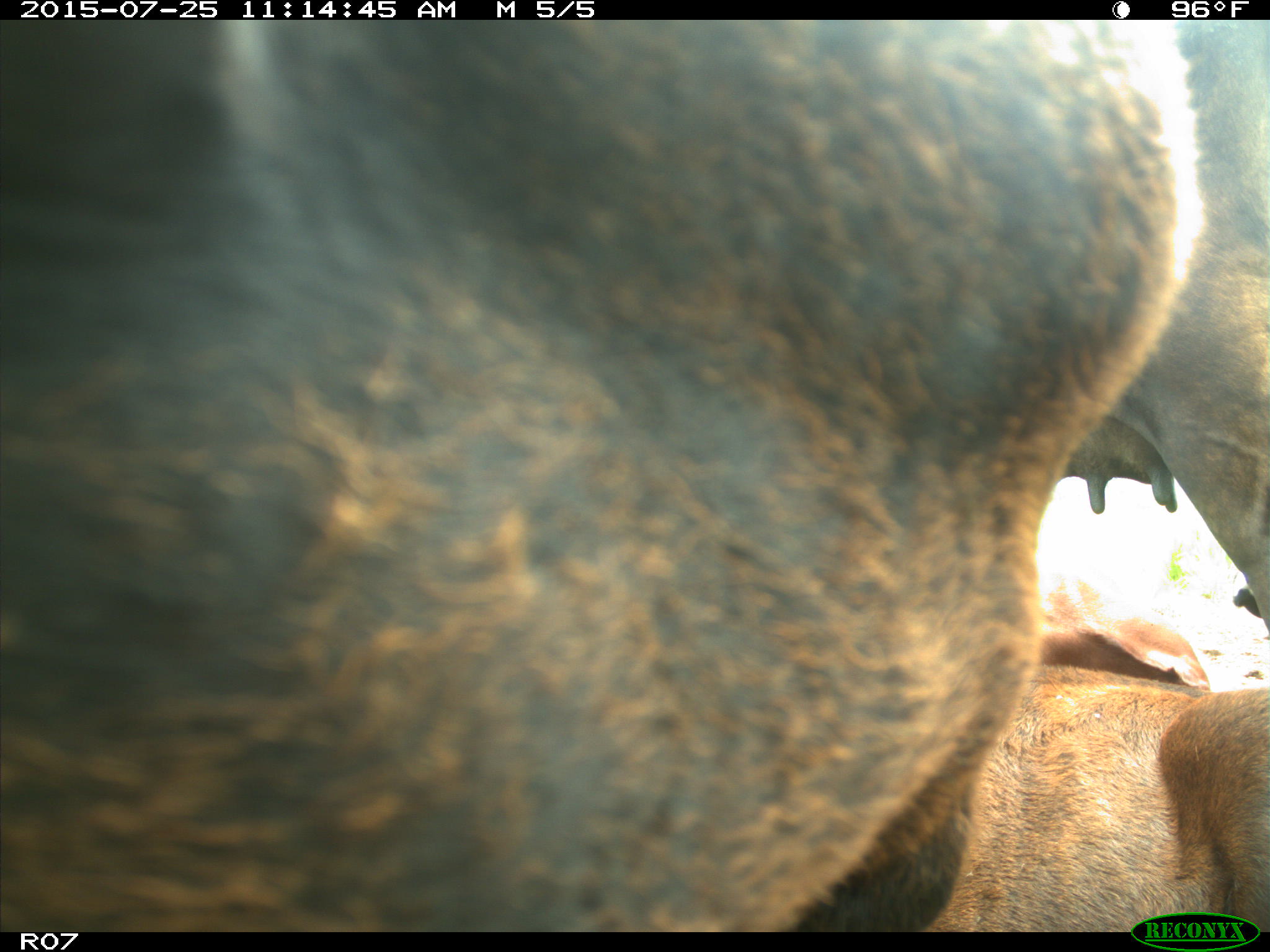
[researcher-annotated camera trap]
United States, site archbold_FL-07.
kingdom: Animalia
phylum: Chordata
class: Mammalia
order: Artiodactyla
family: Bovidae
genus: Bos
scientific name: Bos taurus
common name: domestic cow